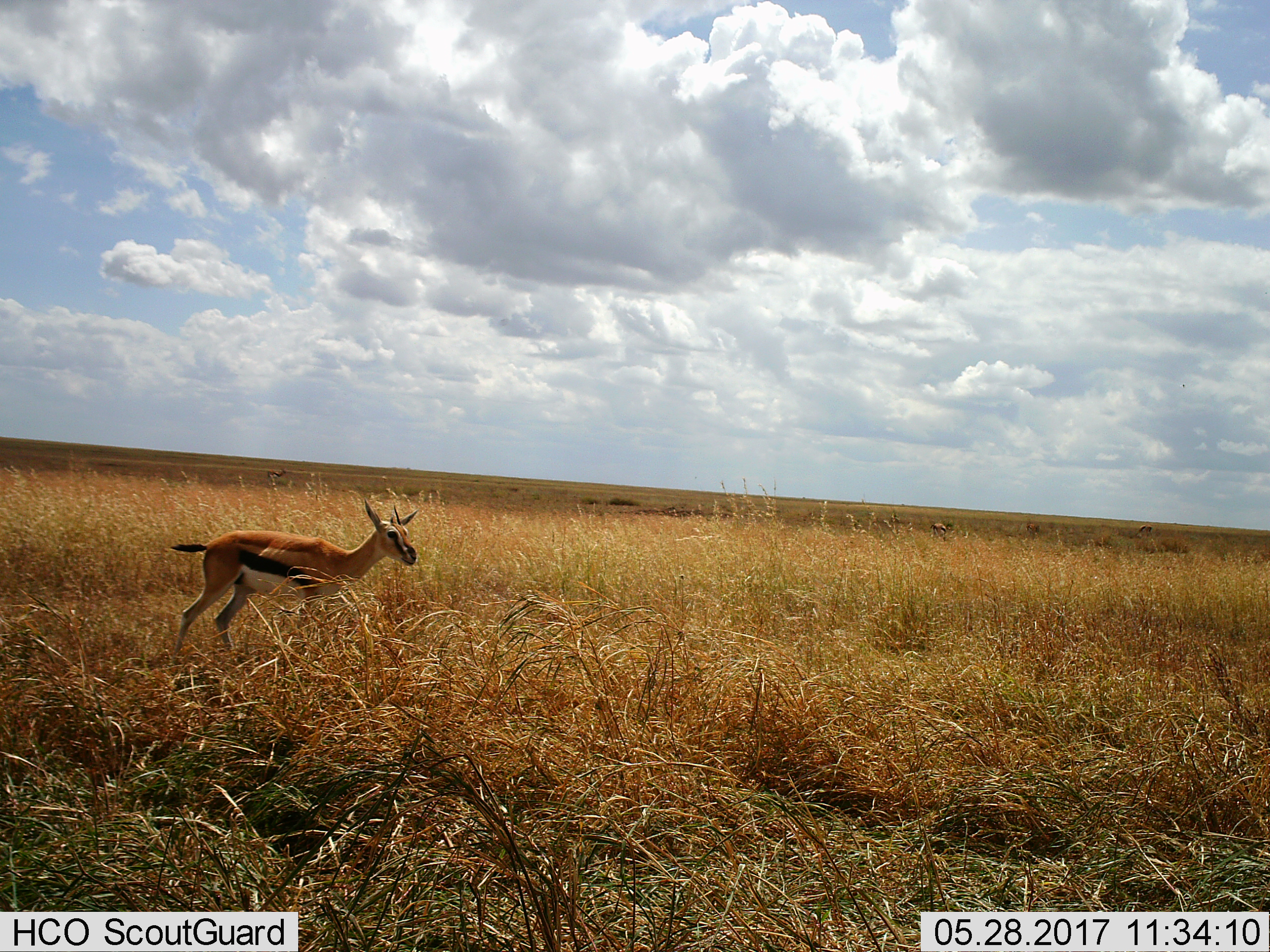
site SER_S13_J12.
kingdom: Animalia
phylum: Chordata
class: Mammalia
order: Artiodactyla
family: Bovidae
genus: Eudorcas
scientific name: Eudorcas thomsonii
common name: thomson's gazelle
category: gazellethomsons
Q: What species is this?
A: Gazellethomsons (thomson's gazelle) (Eudorcas thomsonii).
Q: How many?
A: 1.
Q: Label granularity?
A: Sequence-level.